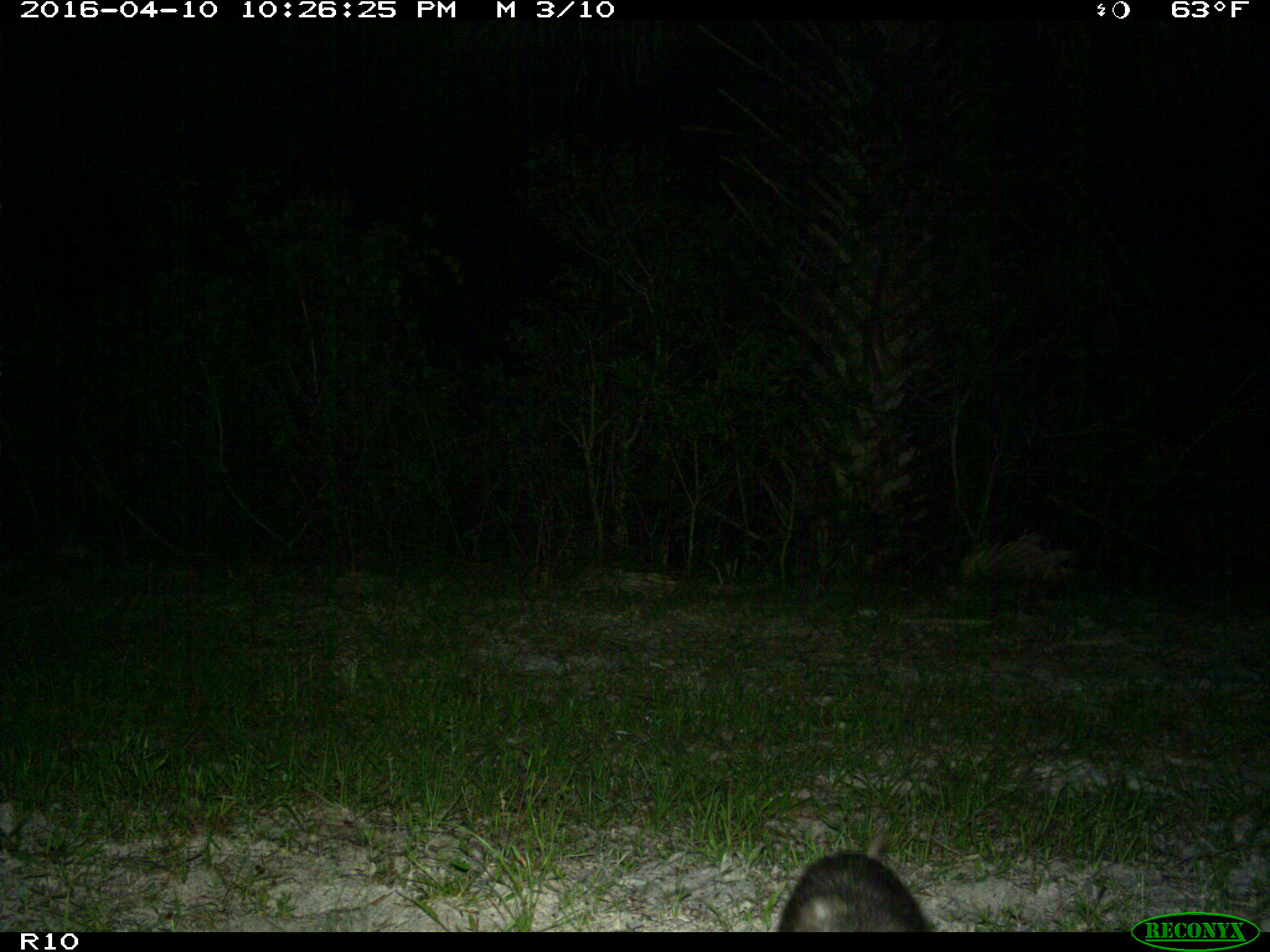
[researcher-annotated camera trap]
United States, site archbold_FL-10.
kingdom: Animalia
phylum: Chordata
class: Mammalia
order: Didelphimorphia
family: Didelphidae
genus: Didelphis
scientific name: Didelphis virginiana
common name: virginia opossum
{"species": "Didelphis virginiana (virginia opossum)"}